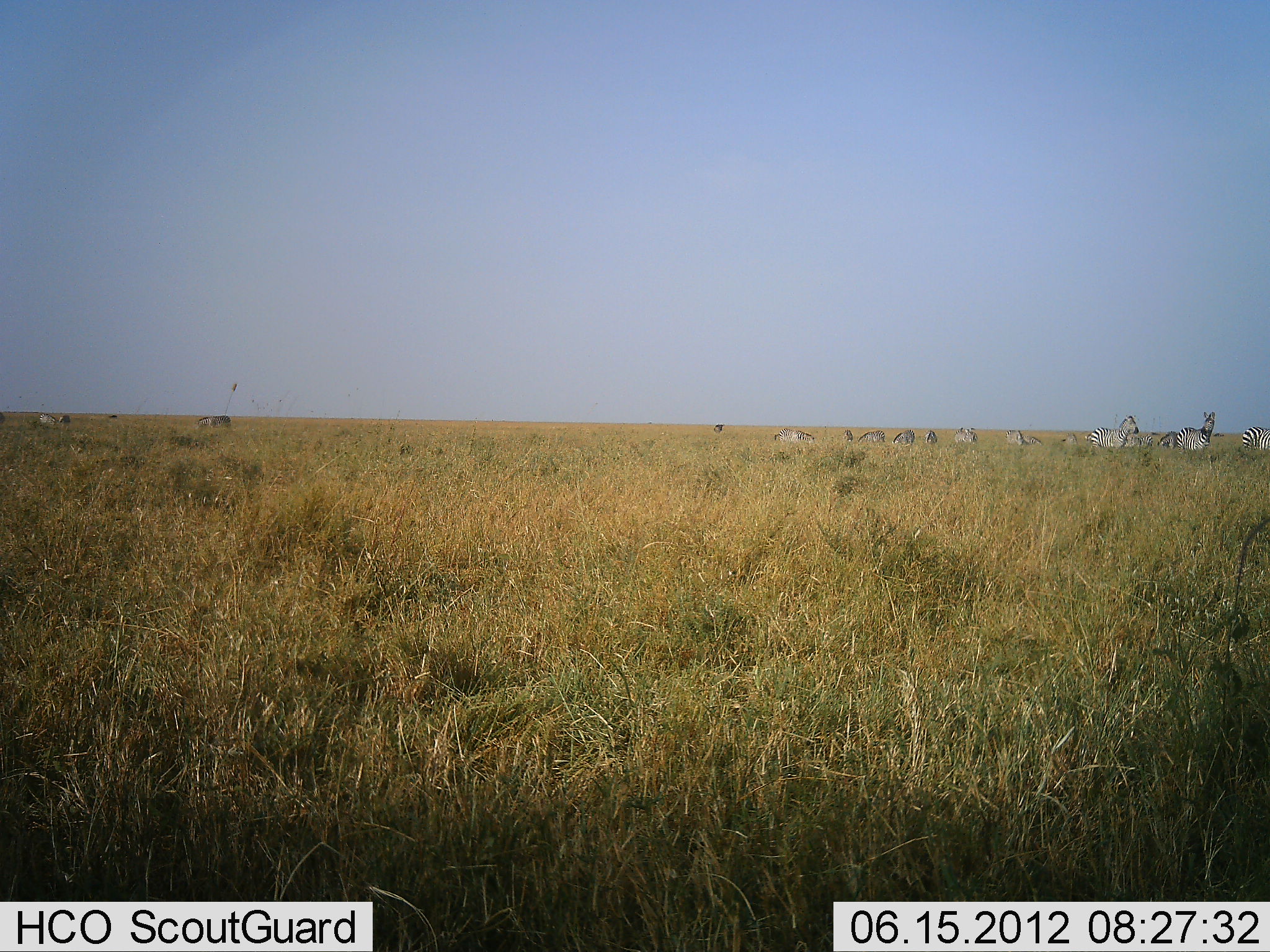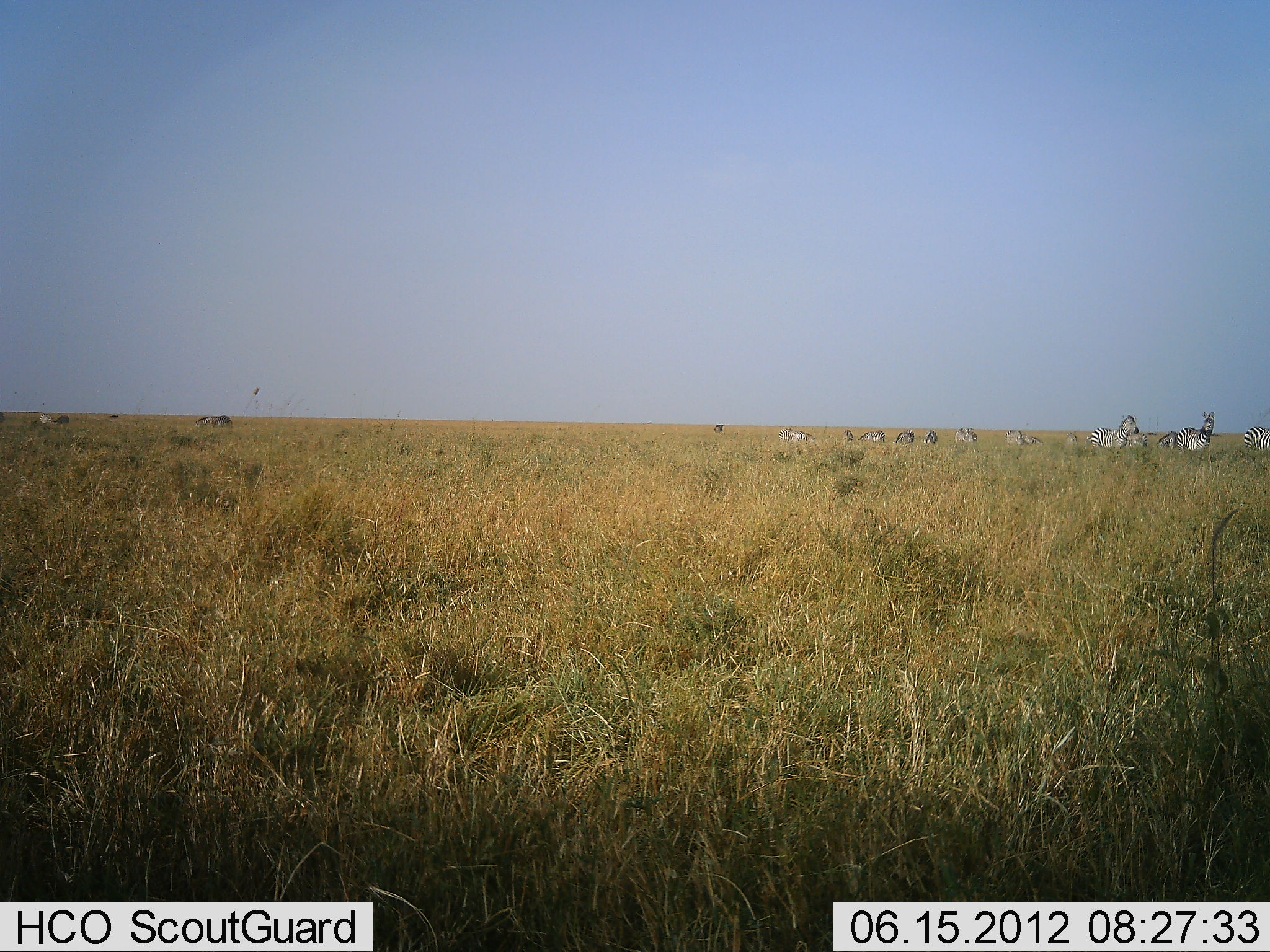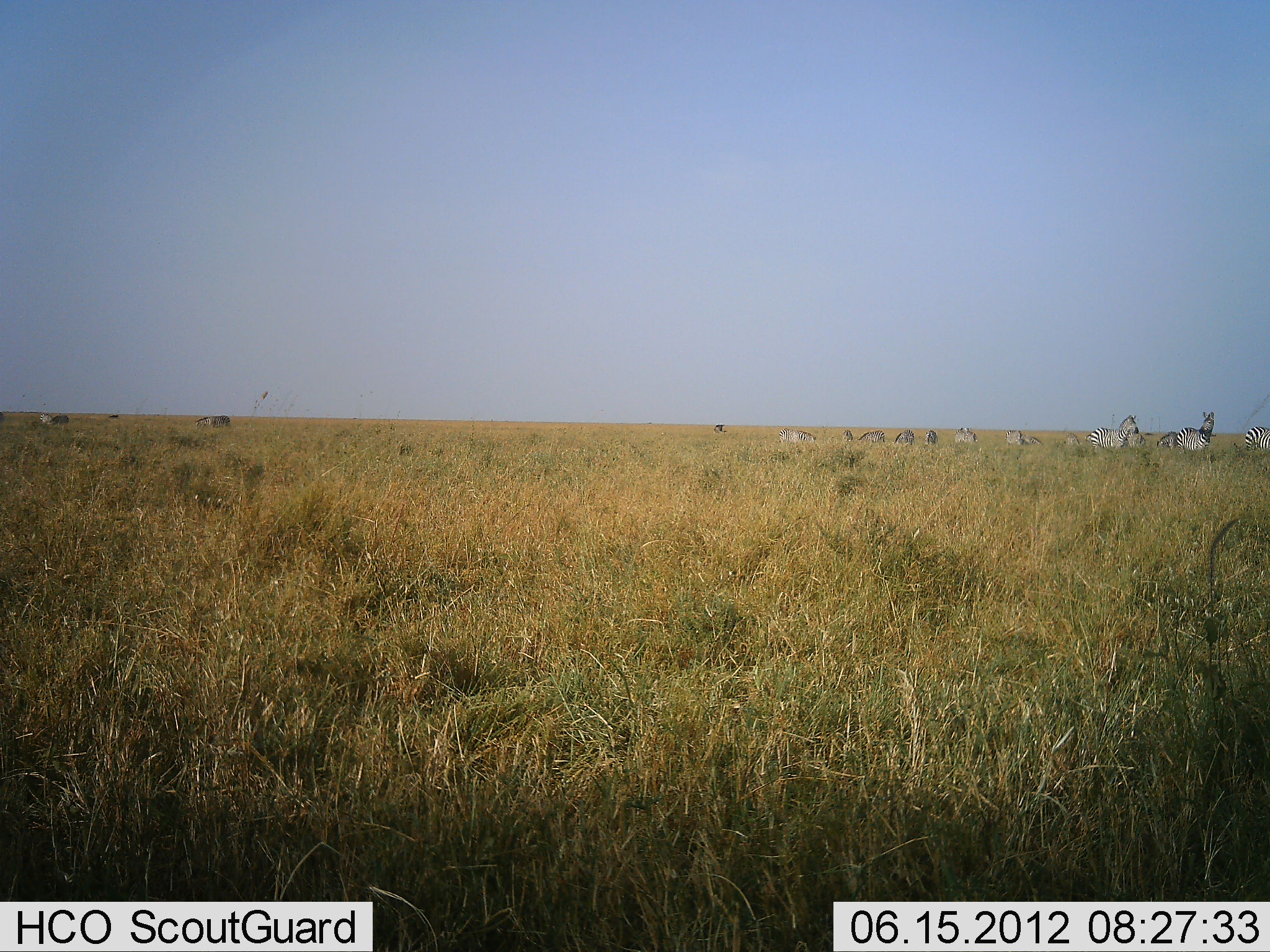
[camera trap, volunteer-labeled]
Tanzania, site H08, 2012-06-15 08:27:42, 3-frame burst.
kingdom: Animalia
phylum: Chordata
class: Mammalia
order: Perissodactyla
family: Equidae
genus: Equus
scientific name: Equus quagga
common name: plains zebra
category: zebra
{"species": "zebra (plains zebra) (Equus quagga)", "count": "11-50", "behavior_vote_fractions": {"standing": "60%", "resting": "0%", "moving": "30%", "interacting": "0%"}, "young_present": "0%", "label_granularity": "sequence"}